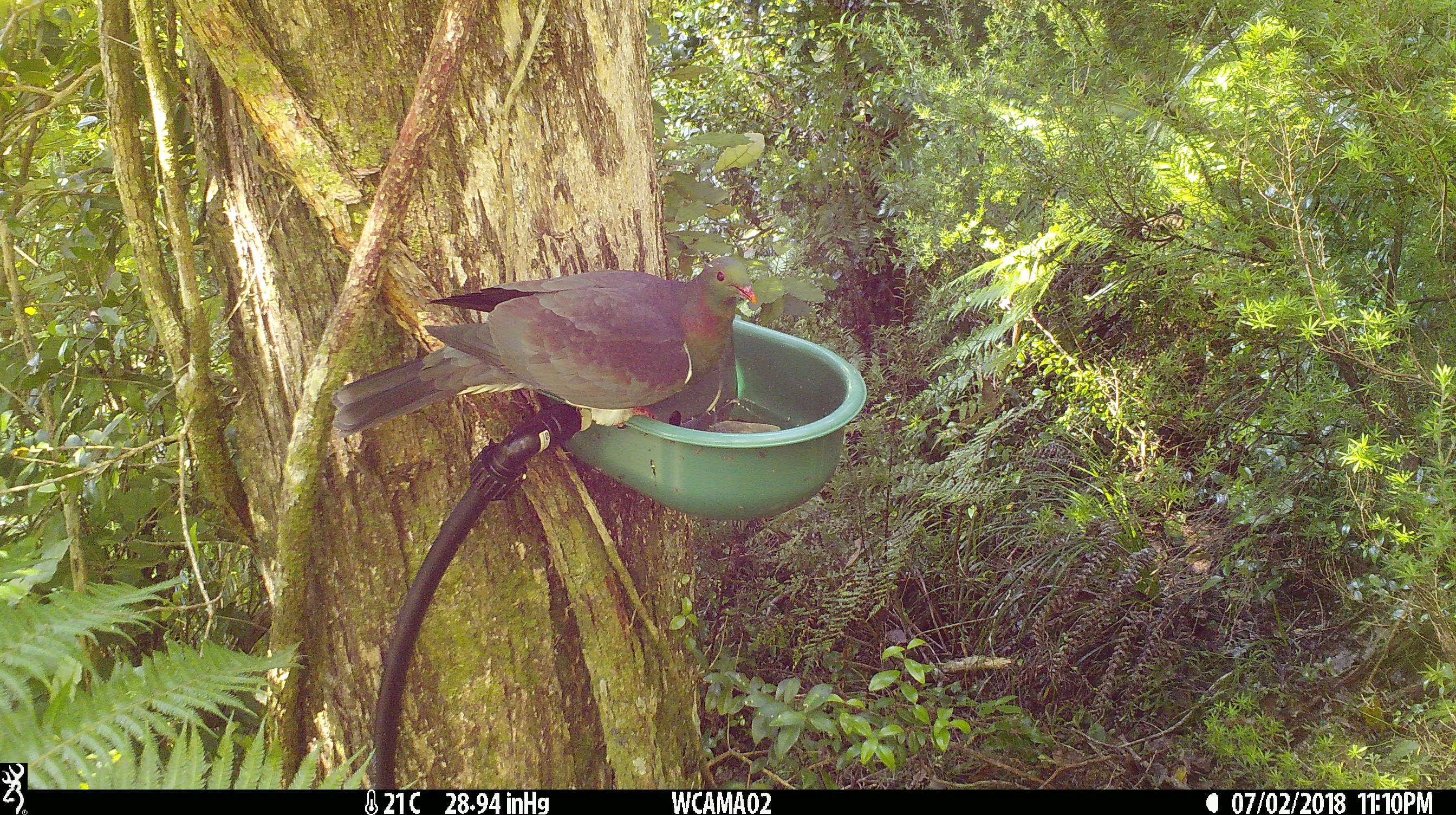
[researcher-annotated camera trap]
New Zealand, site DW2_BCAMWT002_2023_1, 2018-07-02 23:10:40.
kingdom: Animalia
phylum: Chordata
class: Aves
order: Columbiformes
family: Columbidae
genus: Hemiphaga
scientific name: Hemiphaga novaeseelandiae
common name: new zealand pigeon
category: kereru